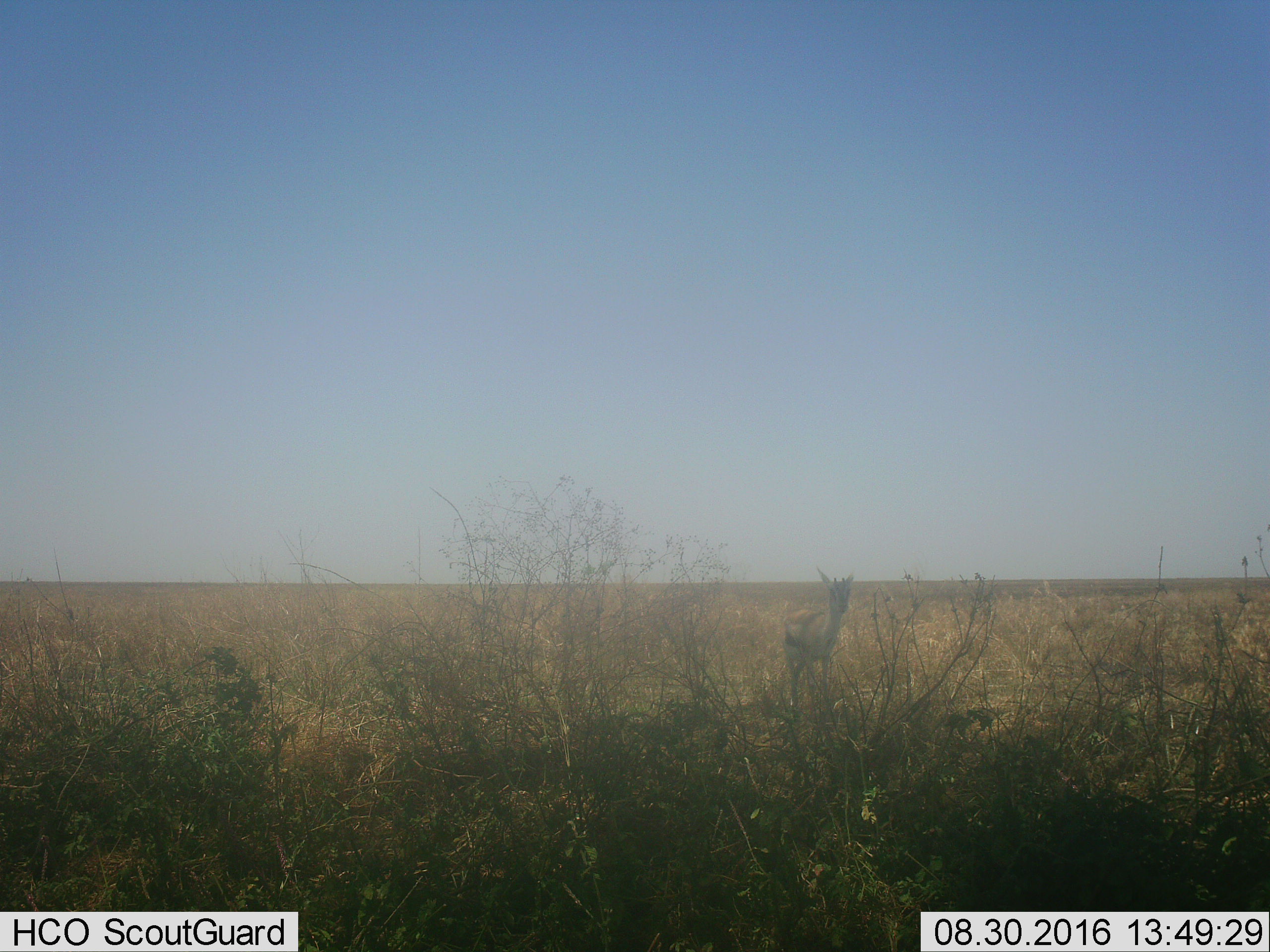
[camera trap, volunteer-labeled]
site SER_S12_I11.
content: unidentified animal